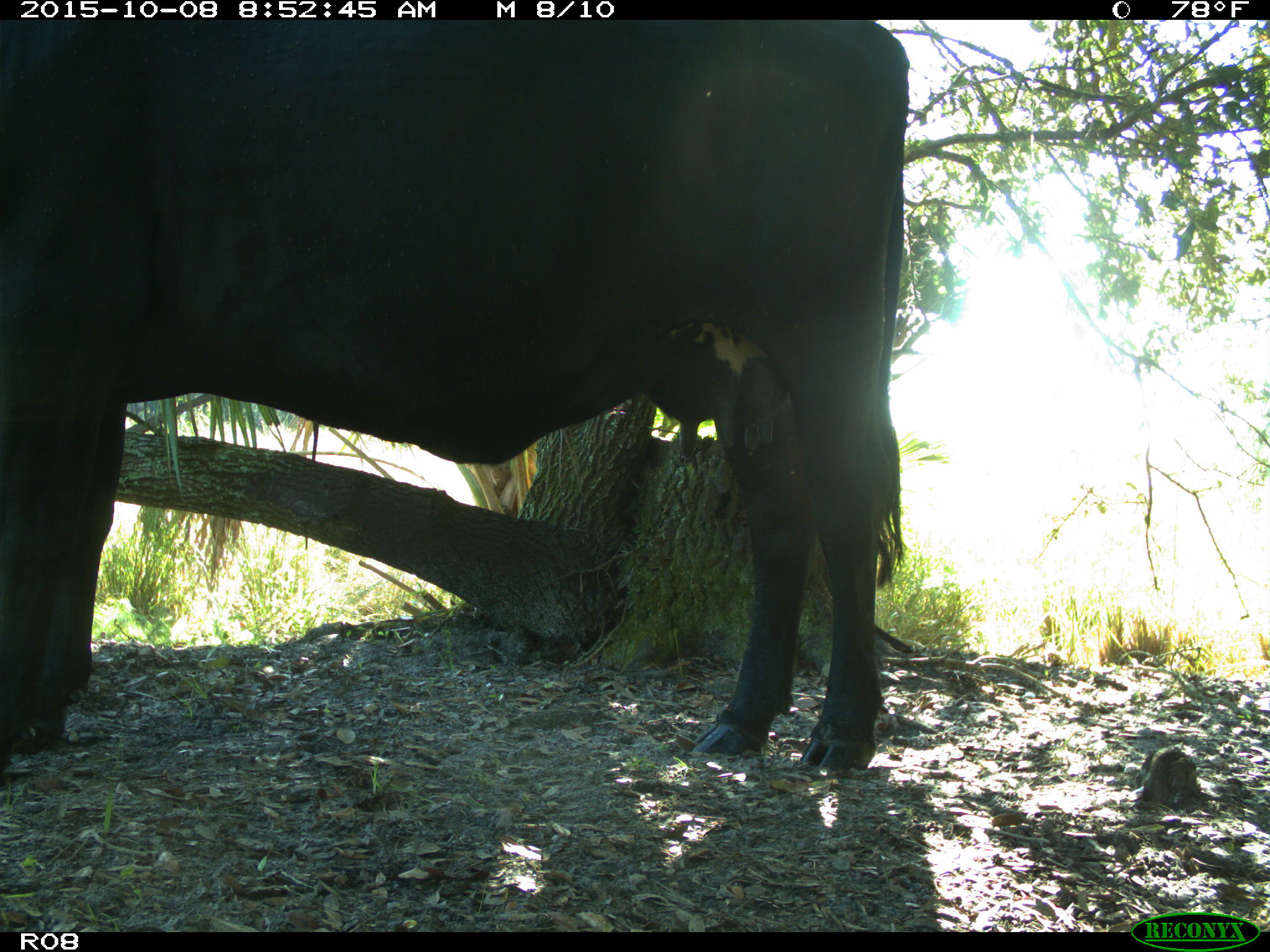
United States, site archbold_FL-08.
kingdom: Animalia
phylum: Chordata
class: Mammalia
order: Artiodactyla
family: Bovidae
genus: Bos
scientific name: Bos taurus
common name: domestic cow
Bos taurus (domestic cow).